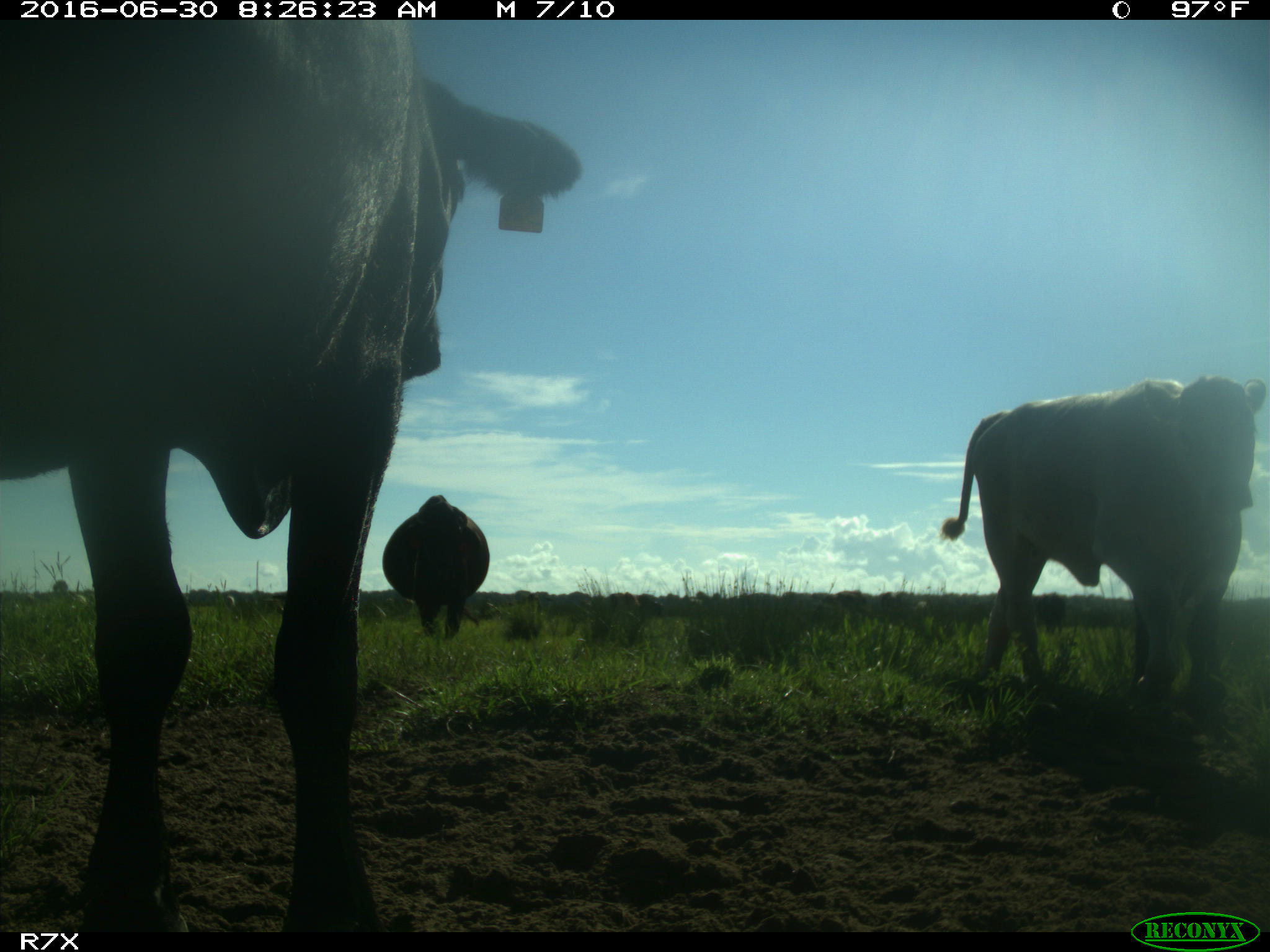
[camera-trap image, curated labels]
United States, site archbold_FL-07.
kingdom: Animalia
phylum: Chordata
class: Mammalia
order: Artiodactyla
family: Bovidae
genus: Bos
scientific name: Bos taurus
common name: domestic cow